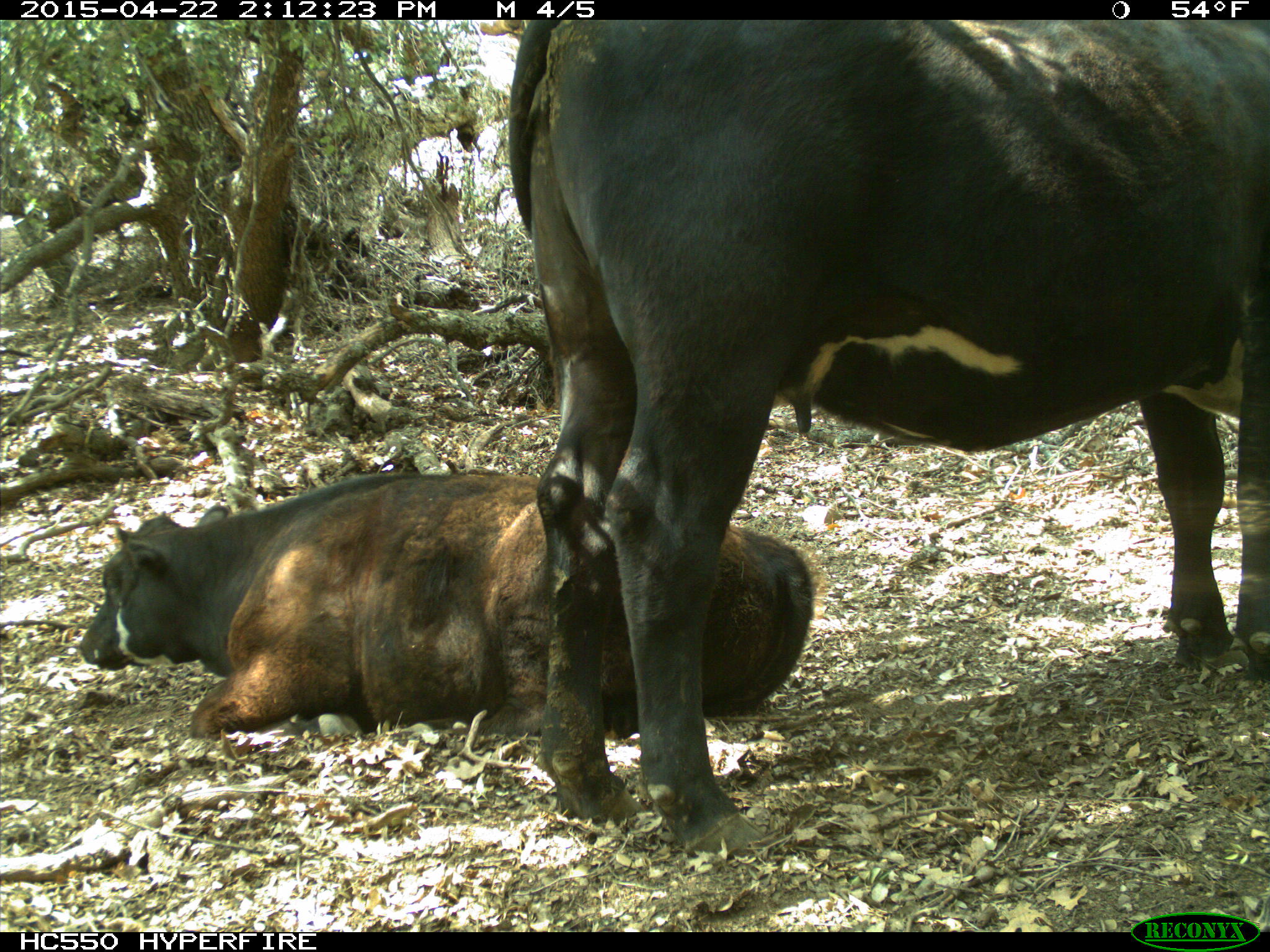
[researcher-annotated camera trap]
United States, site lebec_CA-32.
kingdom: Animalia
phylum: Chordata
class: Mammalia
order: Artiodactyla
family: Bovidae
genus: Bos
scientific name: Bos taurus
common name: domestic cow